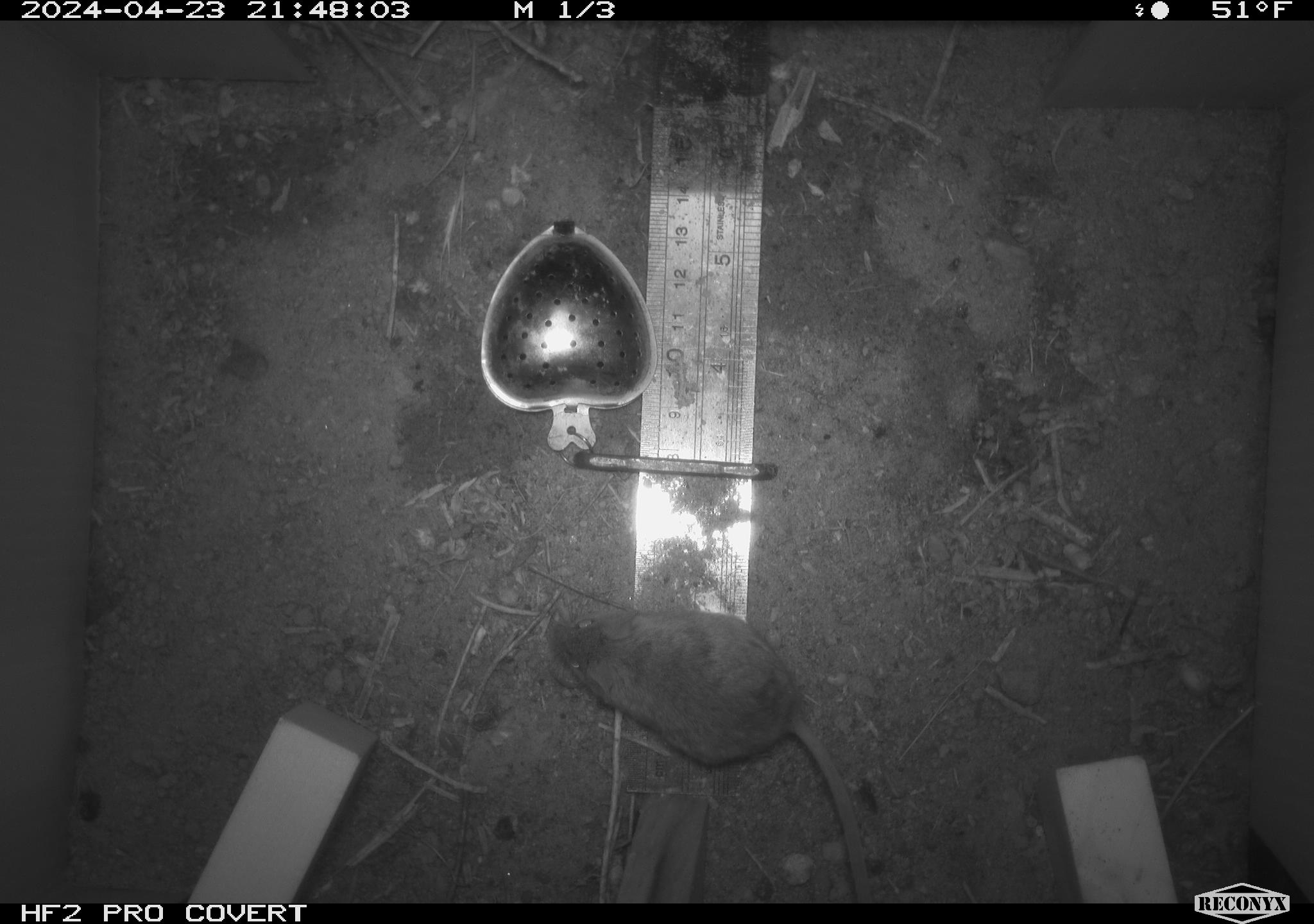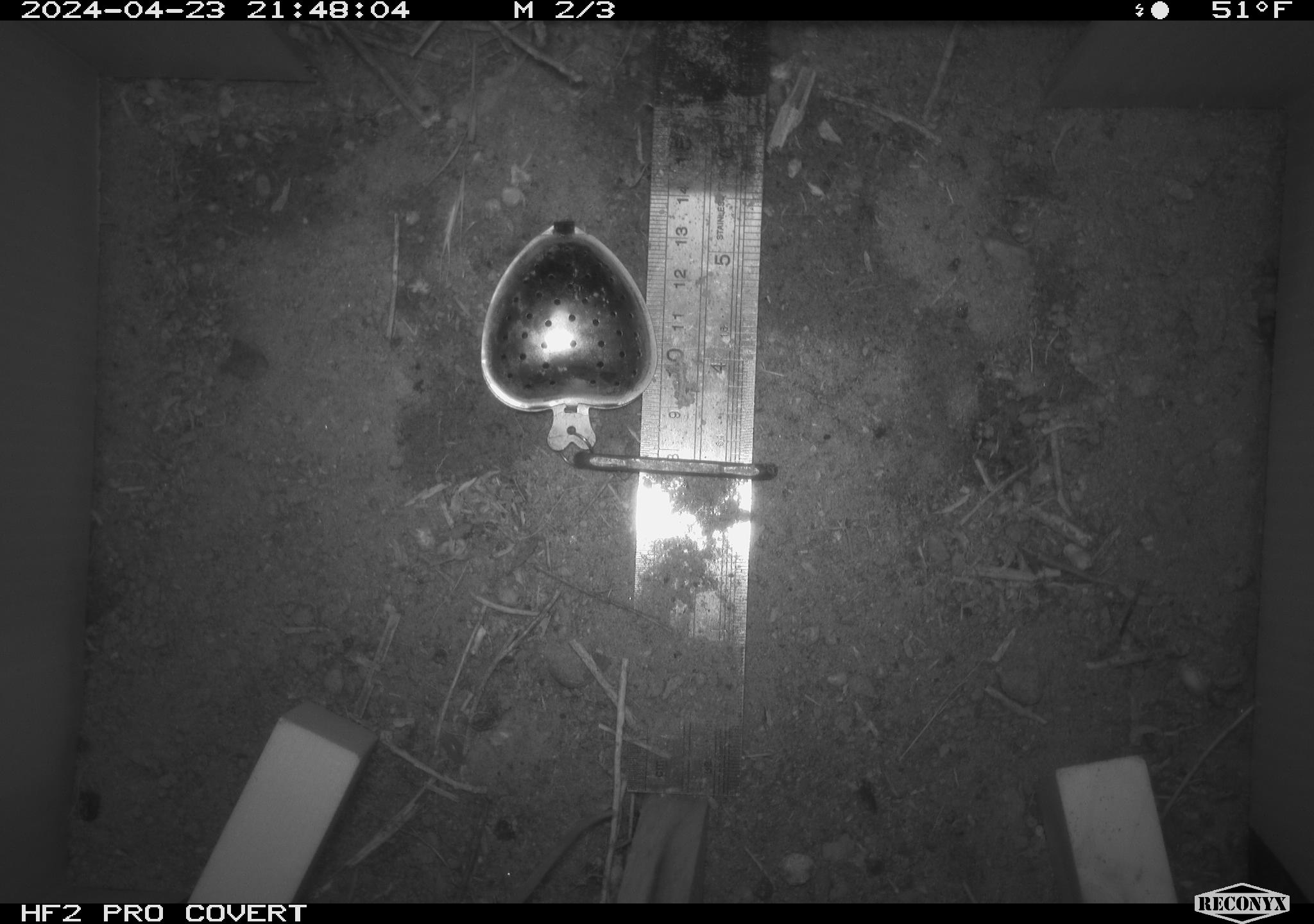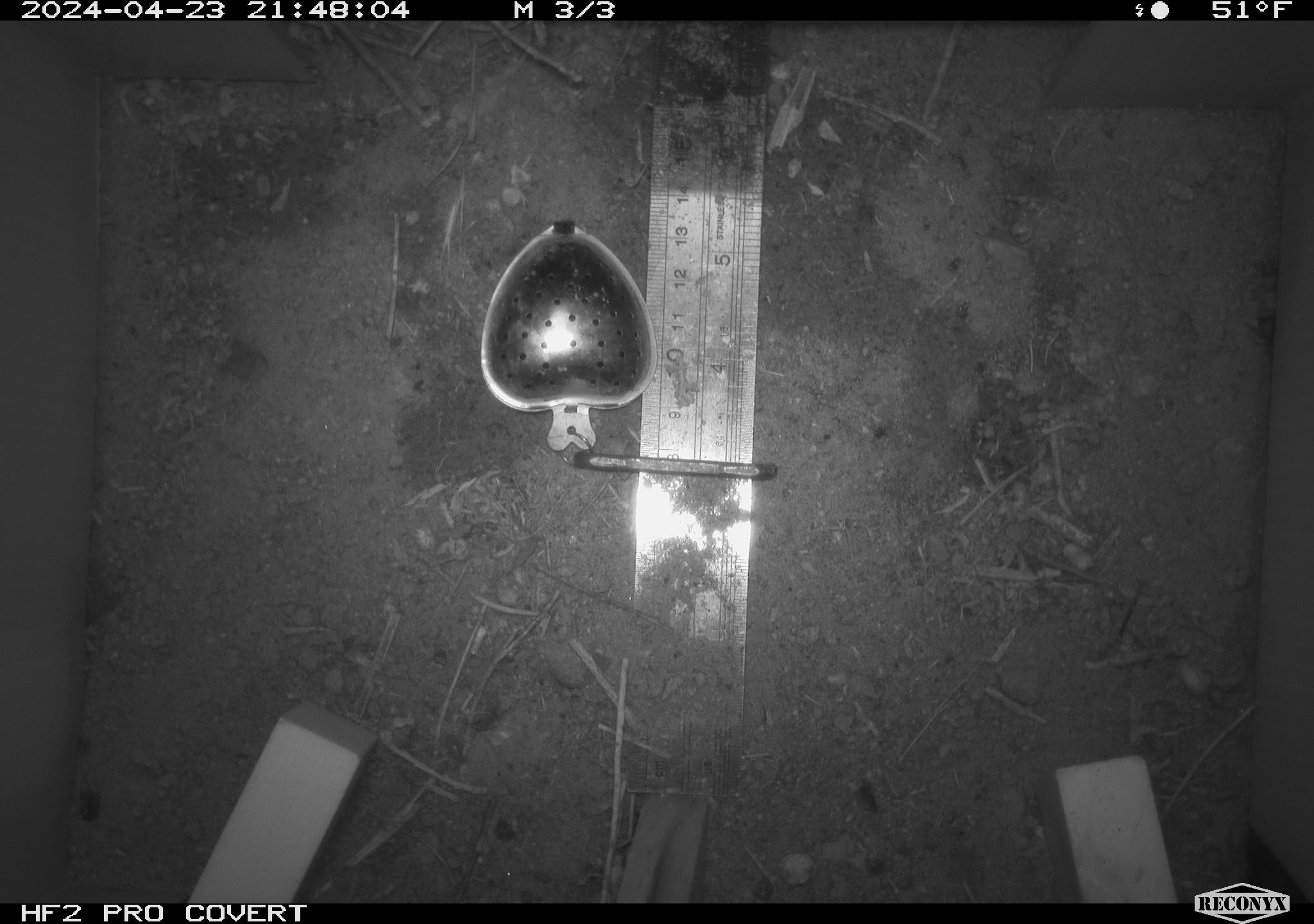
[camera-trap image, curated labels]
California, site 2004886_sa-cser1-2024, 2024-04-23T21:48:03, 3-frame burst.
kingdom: Animalia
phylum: Chordata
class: Mammalia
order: Rodentia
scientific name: Rodentia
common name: rodent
Rodent (Rodentia).